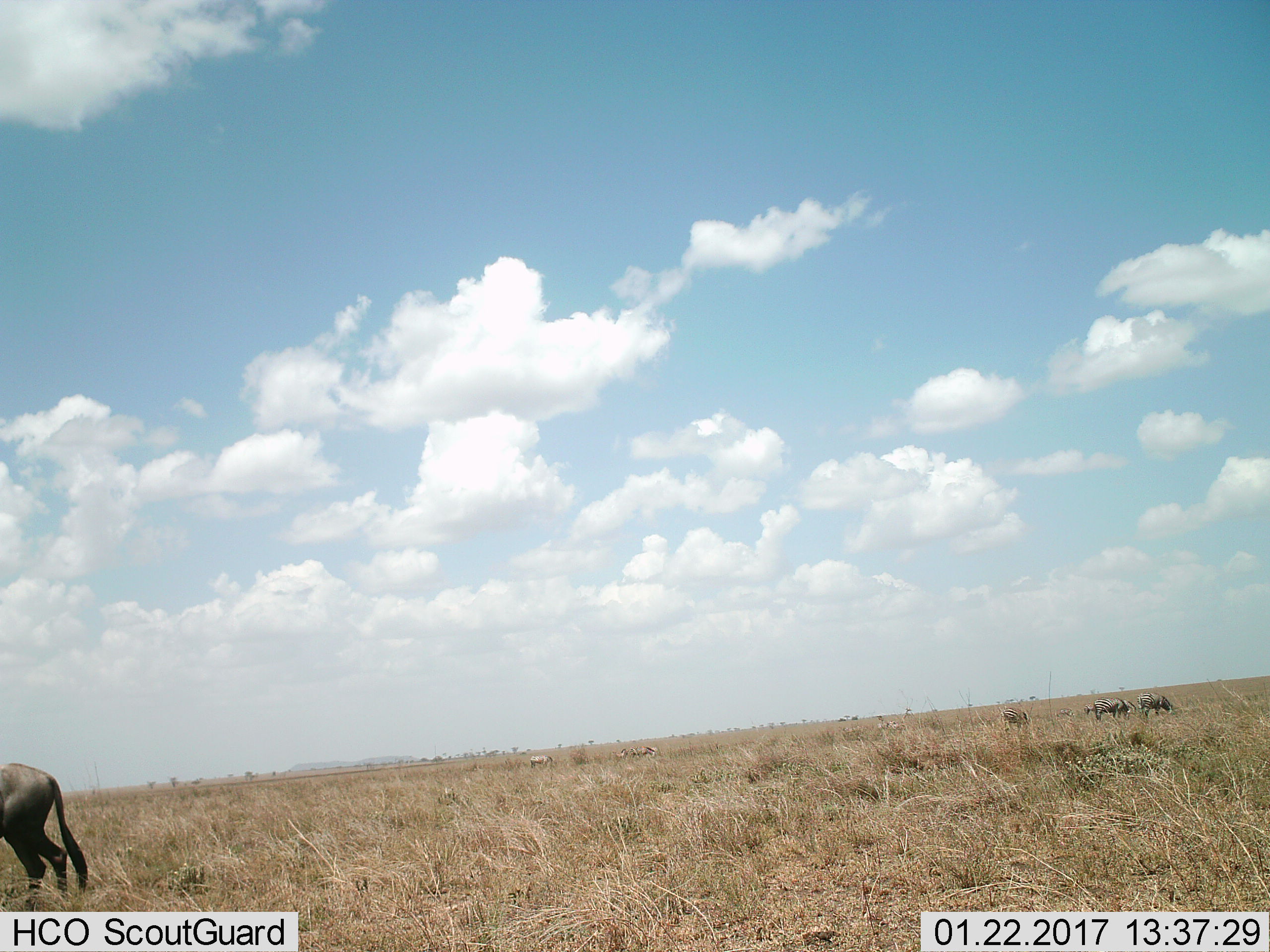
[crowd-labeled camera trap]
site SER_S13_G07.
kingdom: Animalia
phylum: Chordata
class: Mammalia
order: Artiodactyla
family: Bovidae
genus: Connochaetes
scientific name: Connochaetes taurinus taurinus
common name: blue wildebeest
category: wildebeestblue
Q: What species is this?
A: Wildebeestblue (blue wildebeest) (Connochaetes taurinus taurinus).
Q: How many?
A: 1.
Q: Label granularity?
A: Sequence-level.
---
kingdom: Animalia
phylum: Chordata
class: Mammalia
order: Perissodactyla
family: Equidae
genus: Equus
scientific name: Equus quagga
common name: plains zebra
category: zebraplains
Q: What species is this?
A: Zebraplains (plains zebra) (Equus quagga).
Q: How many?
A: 6.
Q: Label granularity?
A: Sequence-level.